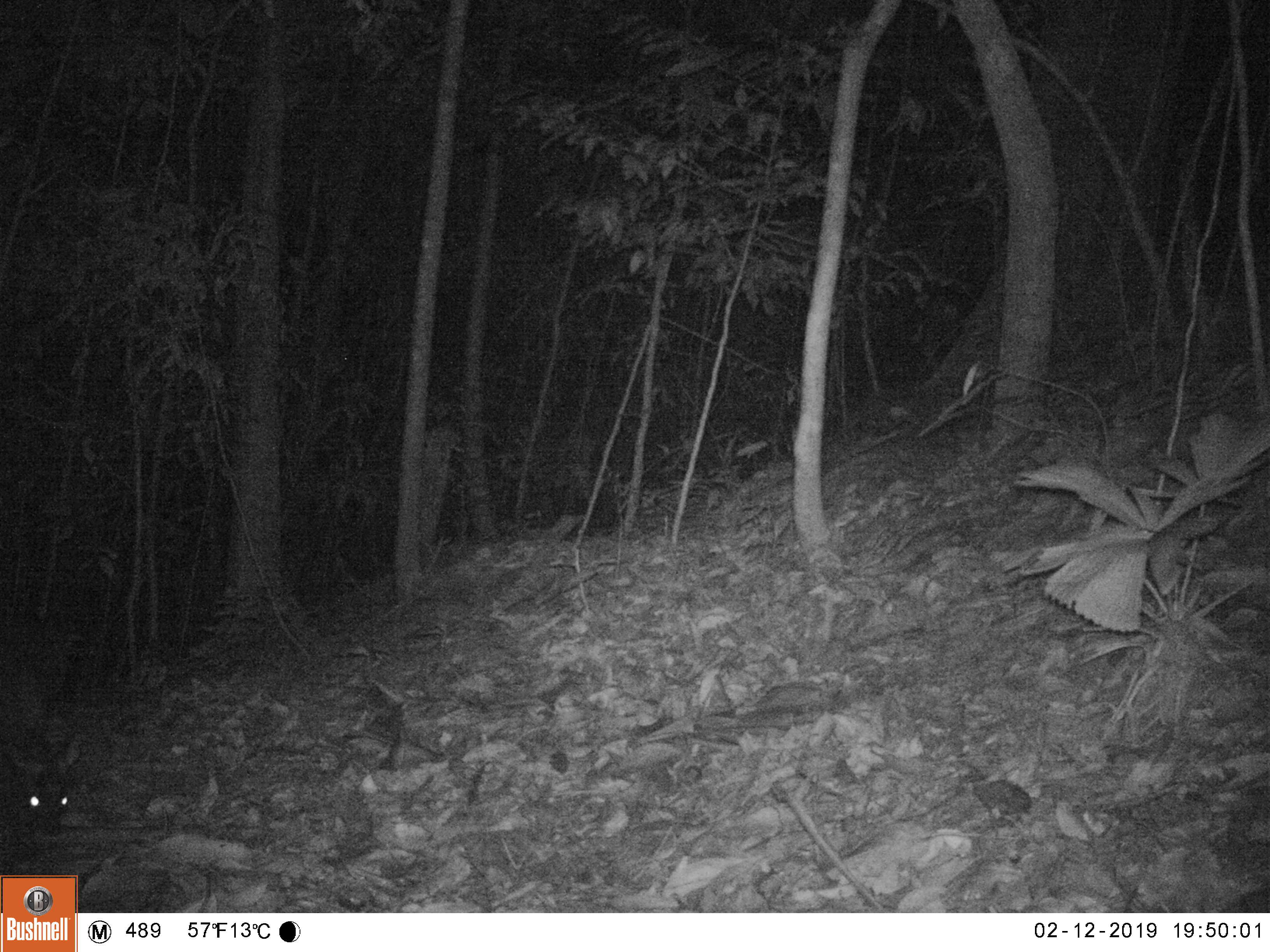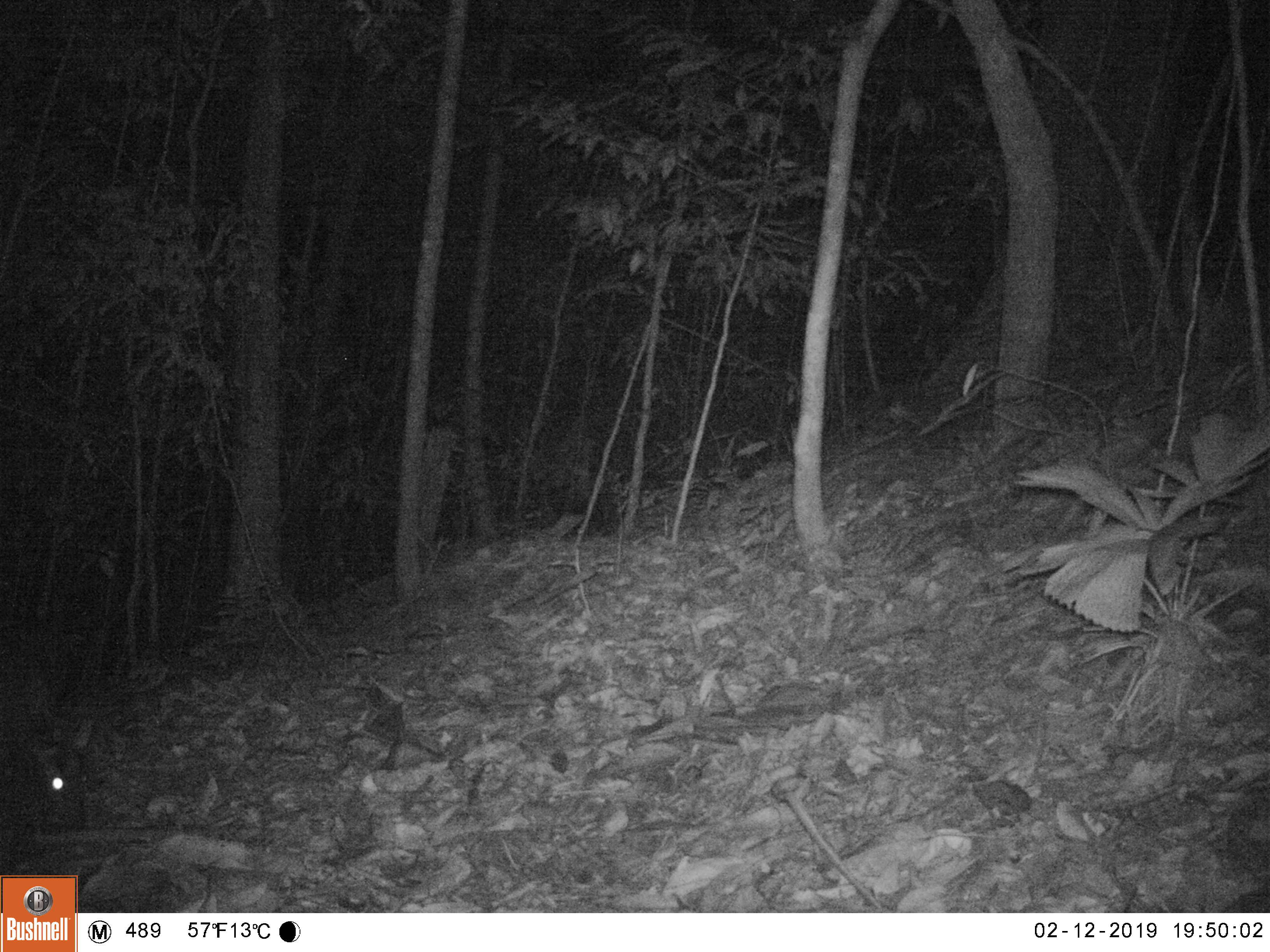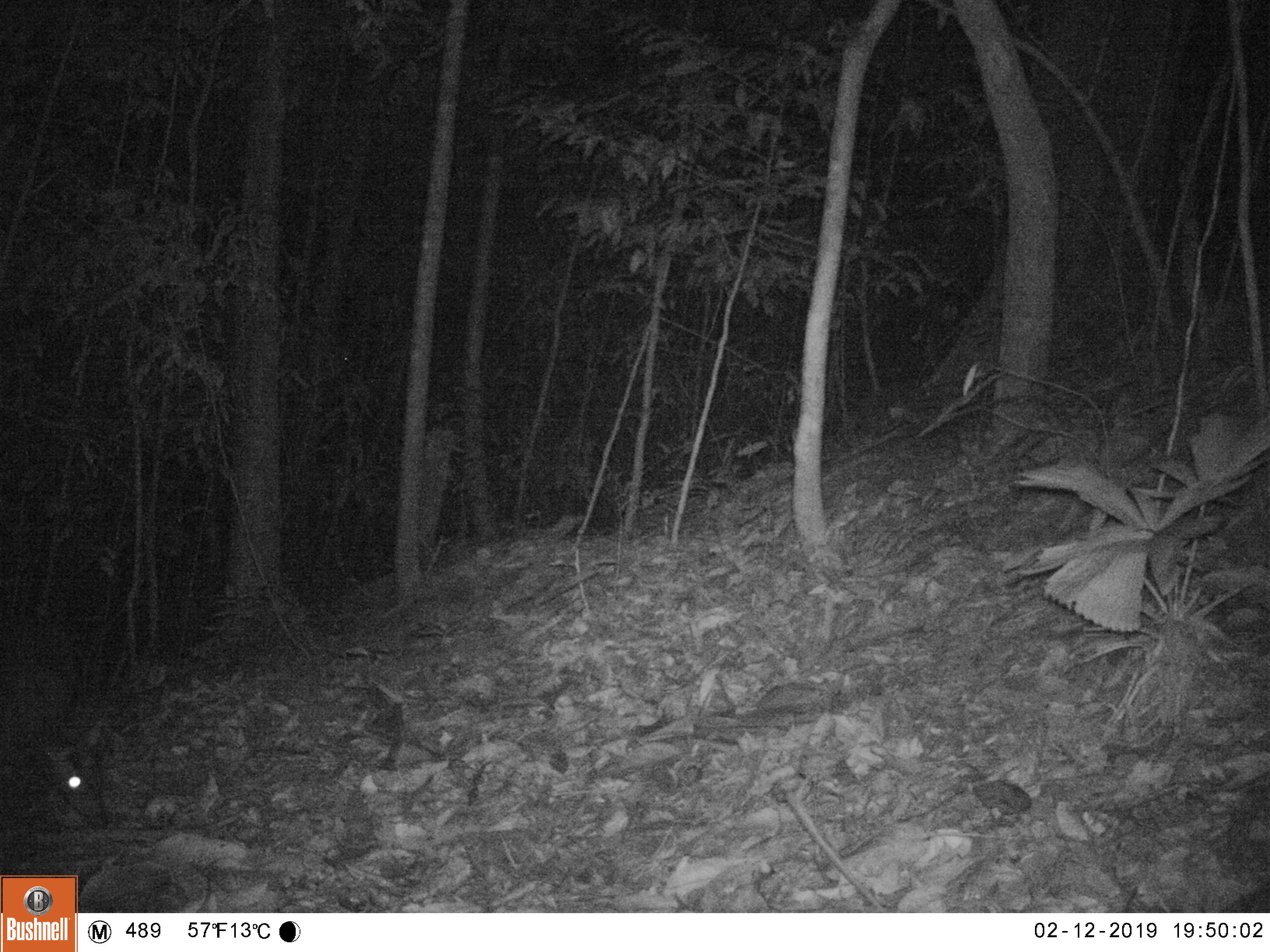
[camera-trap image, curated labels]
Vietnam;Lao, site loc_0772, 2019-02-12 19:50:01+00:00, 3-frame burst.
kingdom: Animalia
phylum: Chordata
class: Mammalia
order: Artiodactyla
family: Cervidae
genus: Muntiacus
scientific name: Muntiacus rooseveltorum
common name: roosevelt's muntjac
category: roosevelts muntjac group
Roosevelts muntjac group (roosevelt's muntjac) (Muntiacus rooseveltorum). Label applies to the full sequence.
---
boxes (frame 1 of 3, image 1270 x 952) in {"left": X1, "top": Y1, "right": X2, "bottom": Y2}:
roosevelts muntjac group: {"left": 0, "top": 607, "right": 82, "bottom": 840}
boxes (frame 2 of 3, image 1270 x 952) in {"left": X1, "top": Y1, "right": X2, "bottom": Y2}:
roosevelts muntjac group: {"left": 0, "top": 668, "right": 96, "bottom": 835}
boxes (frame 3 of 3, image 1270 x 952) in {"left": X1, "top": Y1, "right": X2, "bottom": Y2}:
roosevelts muntjac group: {"left": 0, "top": 624, "right": 108, "bottom": 834}